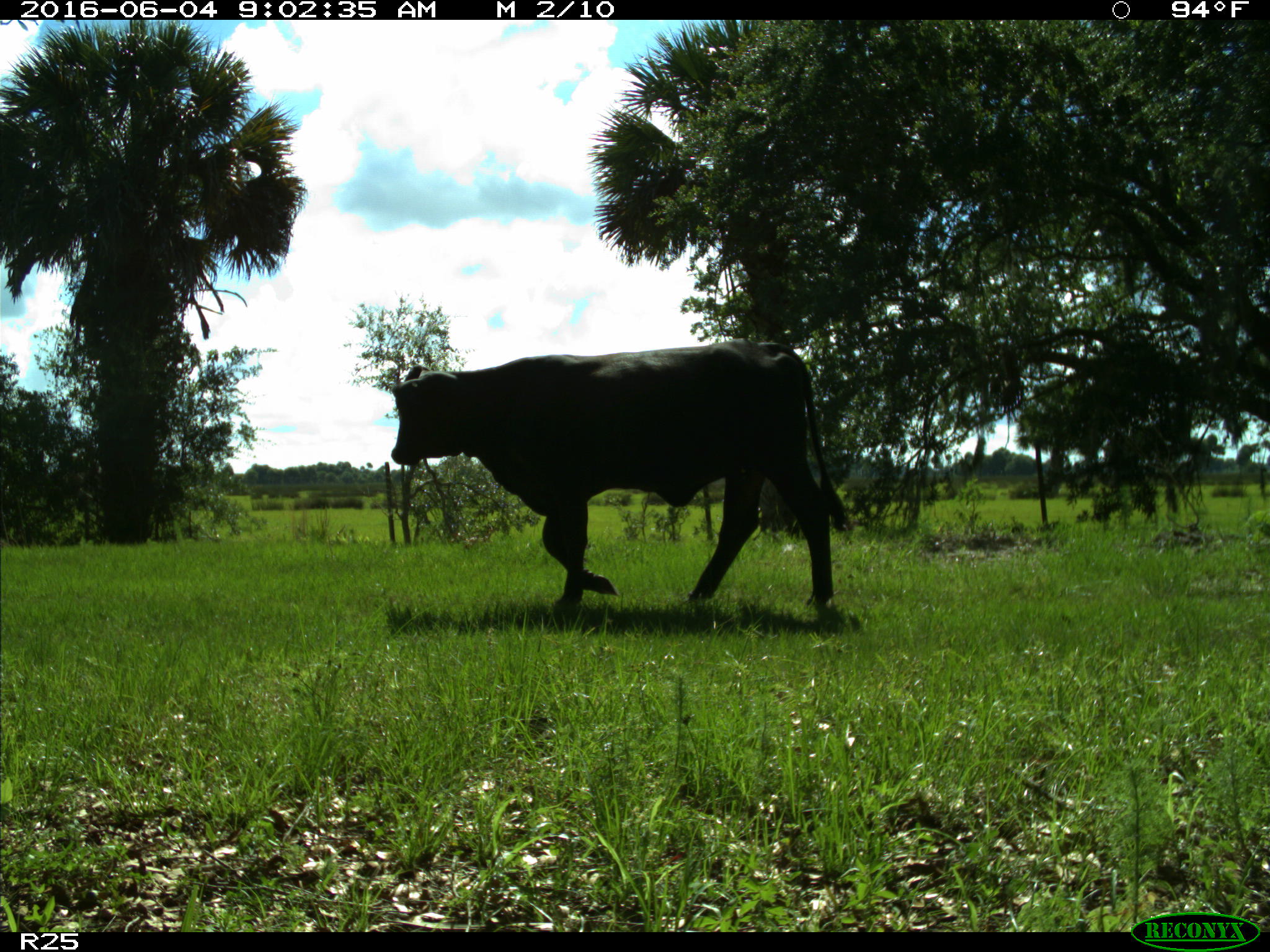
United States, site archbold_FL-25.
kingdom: Animalia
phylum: Chordata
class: Mammalia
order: Artiodactyla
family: Bovidae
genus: Bos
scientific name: Bos taurus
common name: domestic cow